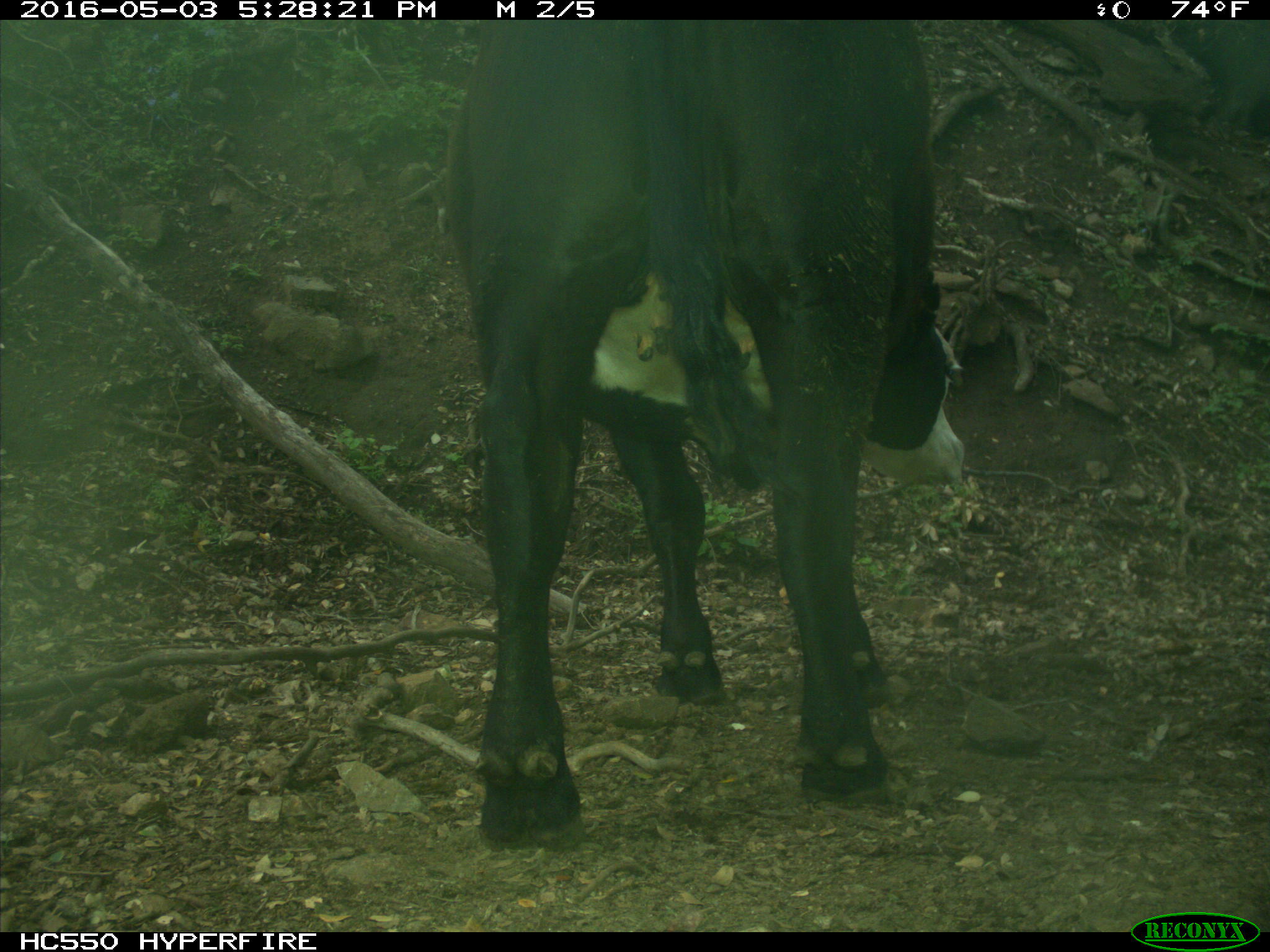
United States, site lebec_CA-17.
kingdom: Animalia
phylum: Chordata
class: Mammalia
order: Artiodactyla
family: Bovidae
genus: Bos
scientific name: Bos taurus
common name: domestic cow